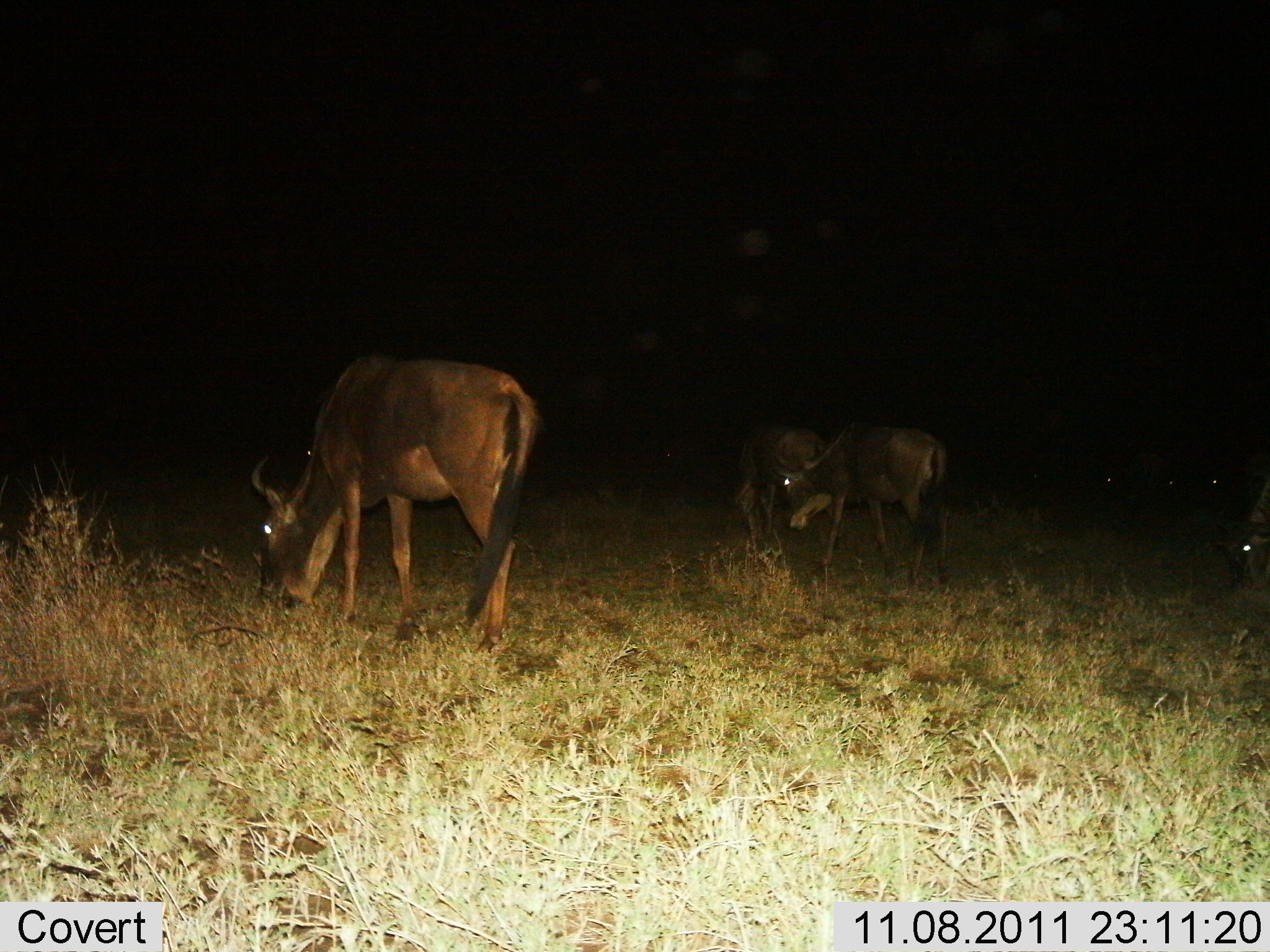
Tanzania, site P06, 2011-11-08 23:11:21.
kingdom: Animalia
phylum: Chordata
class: Mammalia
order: Artiodactyla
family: Bovidae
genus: Connochaetes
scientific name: Connochaetes taurinus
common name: blue wildebeest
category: wildebeest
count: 4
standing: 70%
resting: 0%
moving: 10%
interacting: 0%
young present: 0%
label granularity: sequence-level